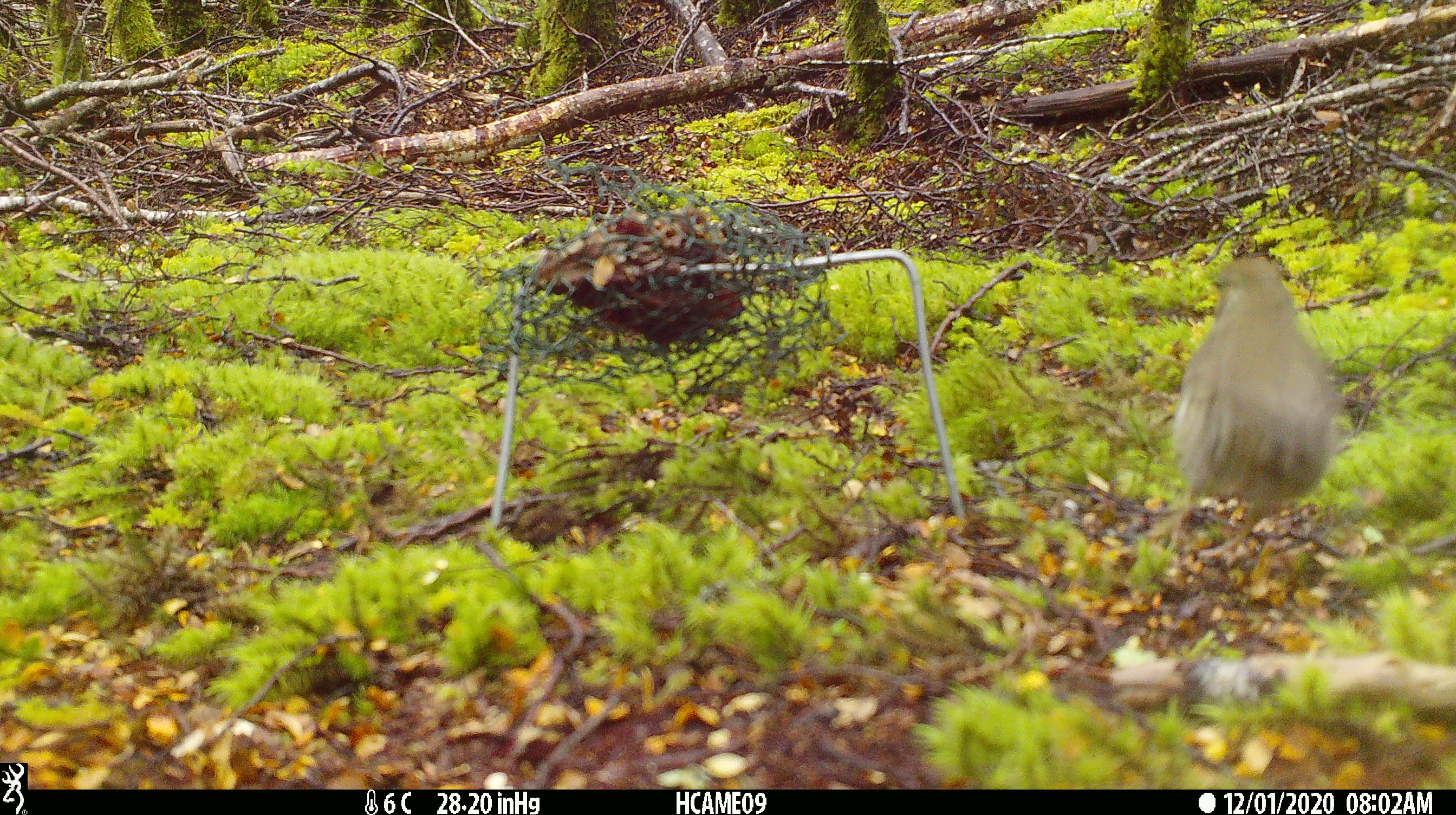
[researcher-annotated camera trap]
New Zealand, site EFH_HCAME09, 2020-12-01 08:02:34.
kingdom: Animalia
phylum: Chordata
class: Aves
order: Passeriformes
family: Turdidae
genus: Turdus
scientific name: Turdus philomelos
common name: song thrush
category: thrush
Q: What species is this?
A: Thrush (song thrush) (Turdus philomelos).